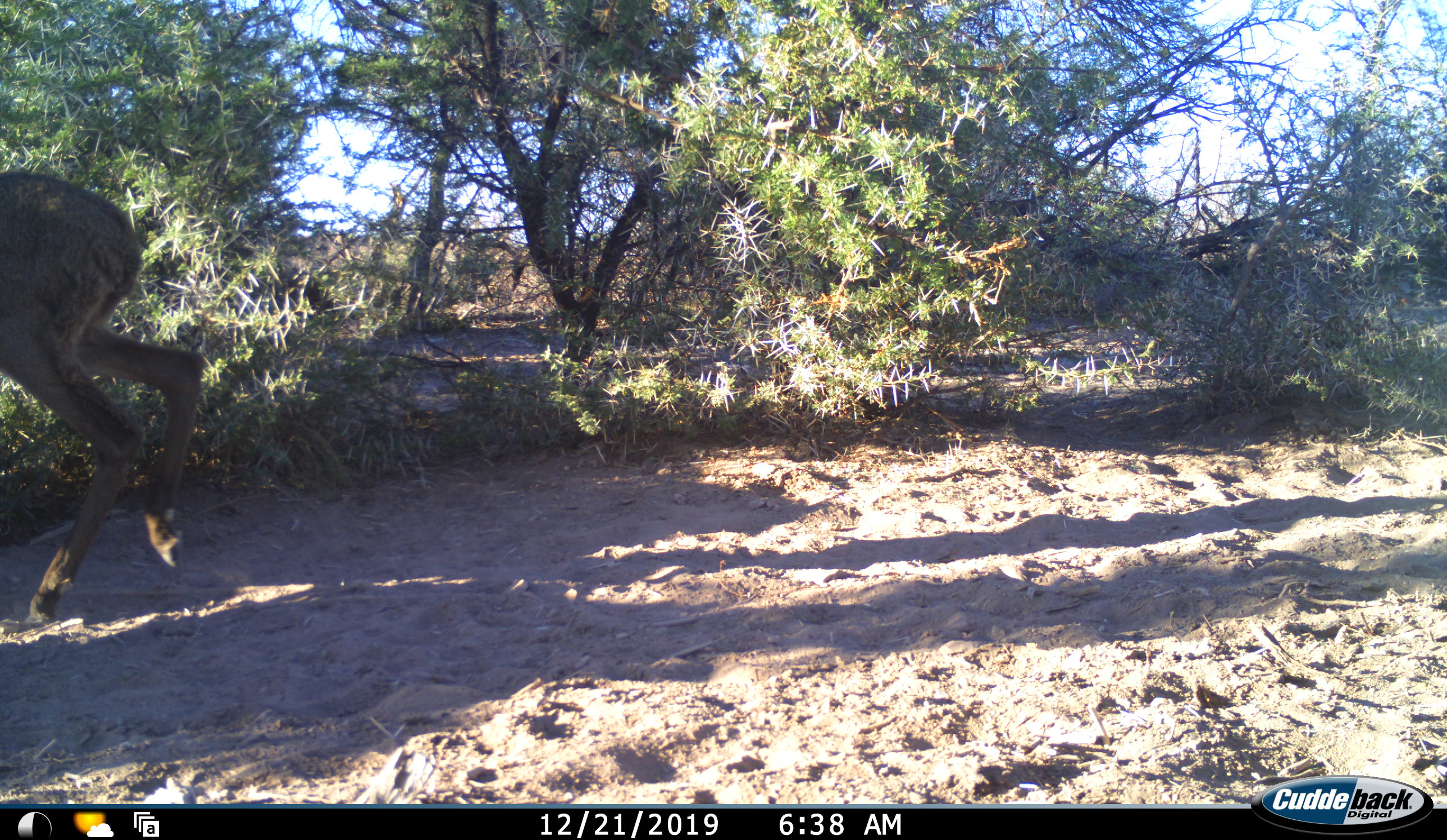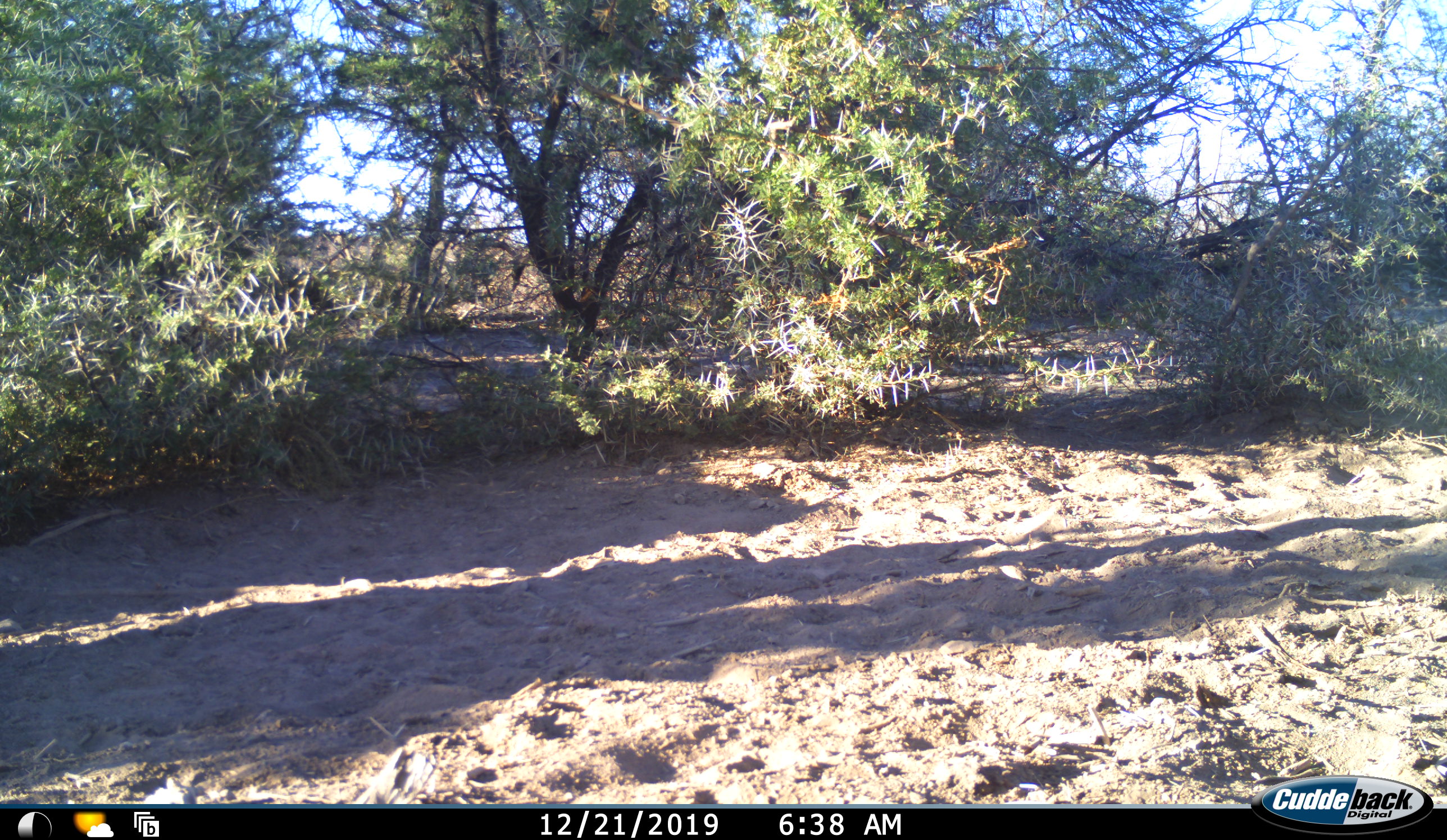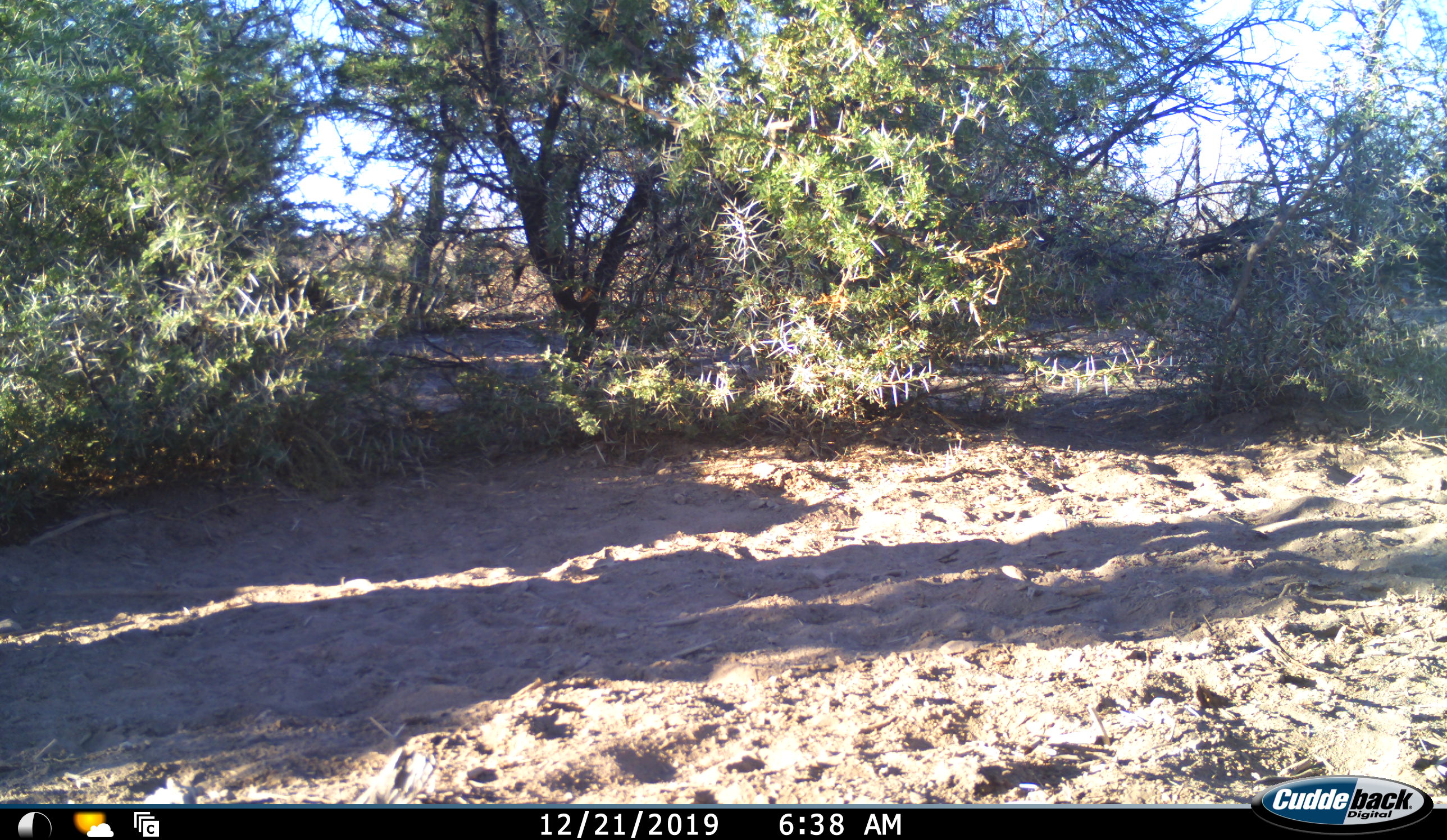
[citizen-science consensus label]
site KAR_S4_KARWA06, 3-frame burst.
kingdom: Animalia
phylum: Chordata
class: Mammalia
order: Artiodactyla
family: Bovidae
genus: Pelea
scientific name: Pelea capreolus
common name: grey rhebok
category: rhebokgrey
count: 1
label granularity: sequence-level